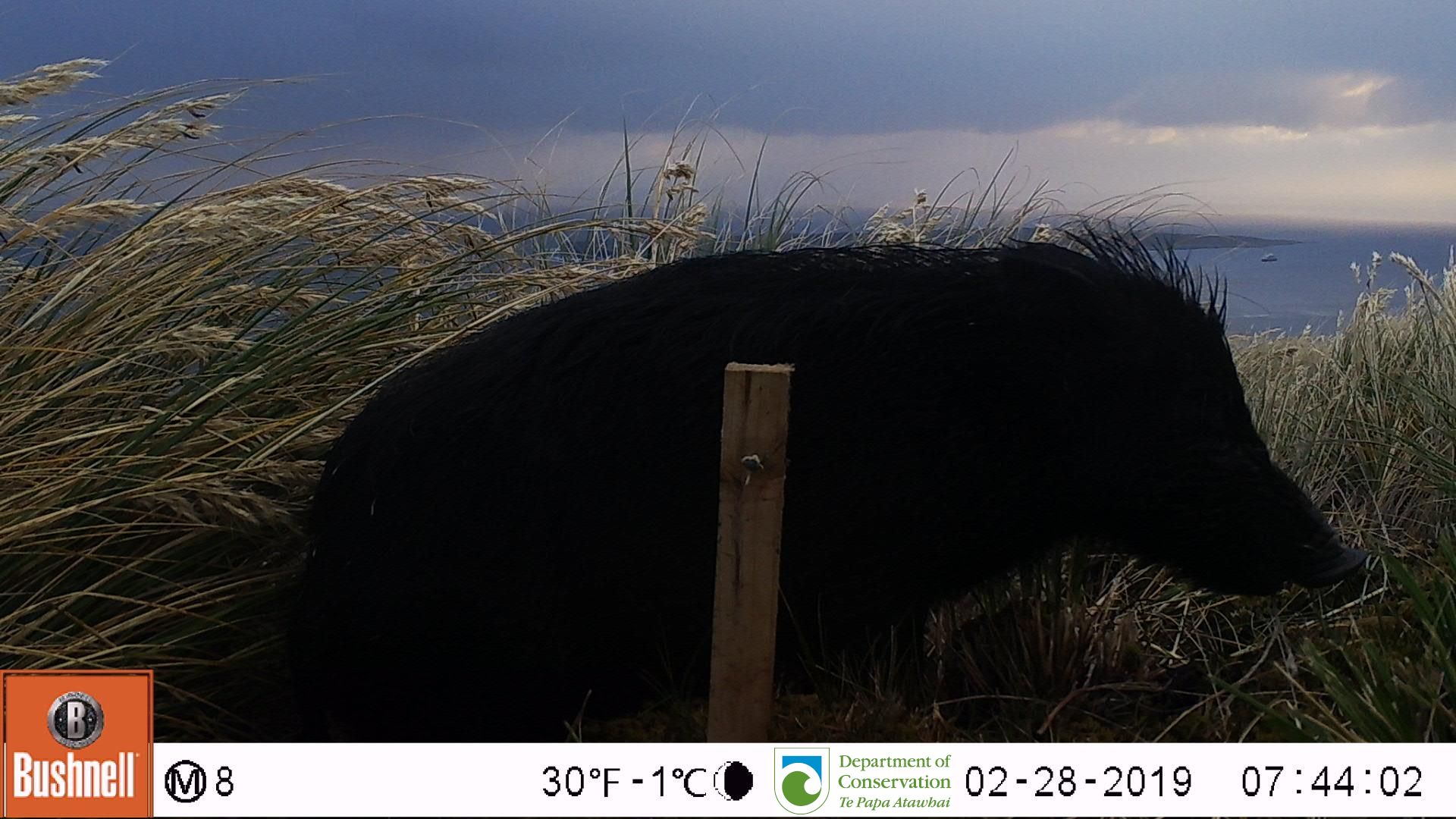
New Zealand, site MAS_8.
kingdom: Animalia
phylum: Chordata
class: Mammalia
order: Artiodactyla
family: Suidae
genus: Sus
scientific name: Sus scrofa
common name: pig